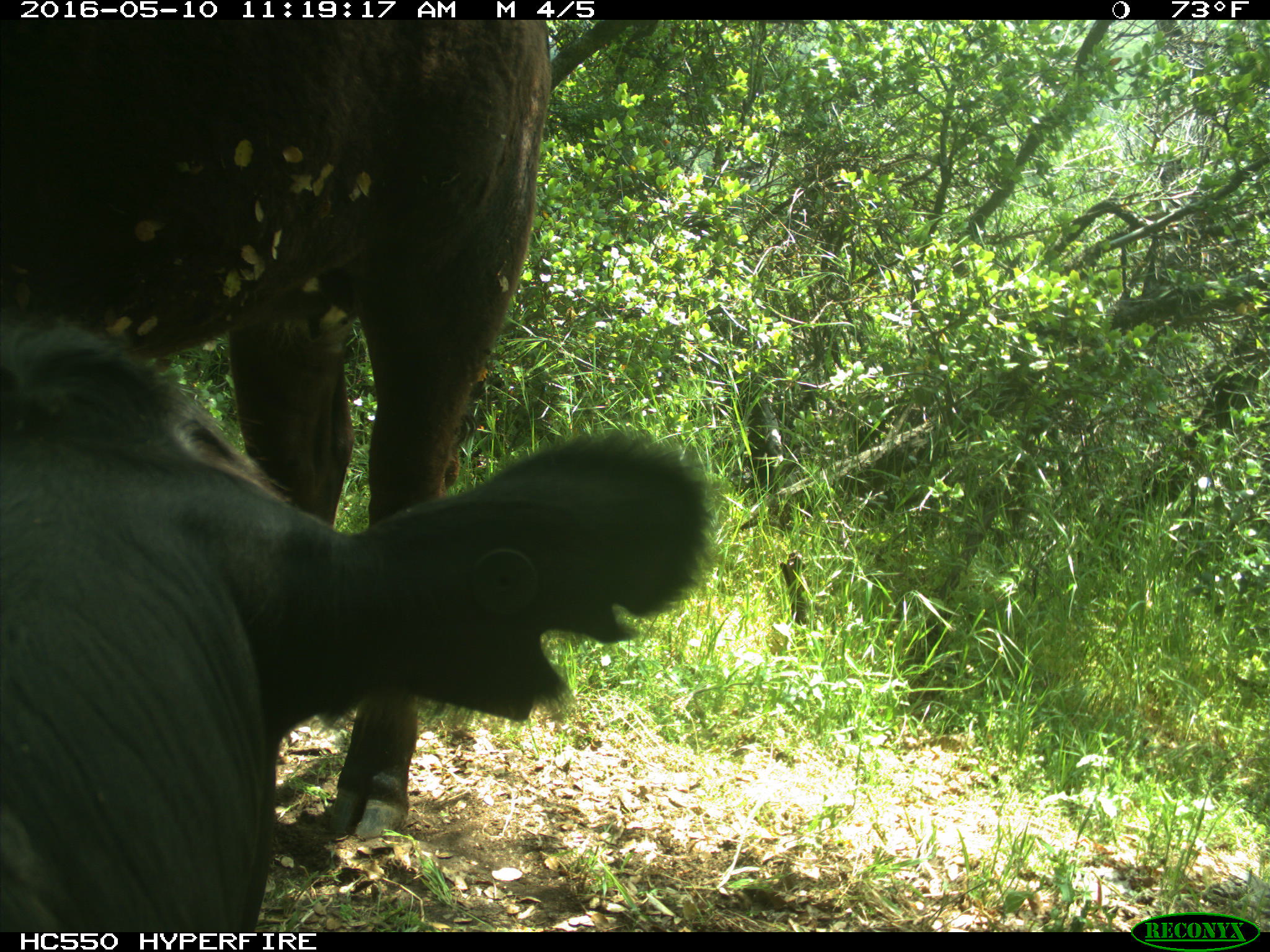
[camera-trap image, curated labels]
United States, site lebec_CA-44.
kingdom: Animalia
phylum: Chordata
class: Mammalia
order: Artiodactyla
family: Bovidae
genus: Bos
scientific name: Bos taurus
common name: domestic cow